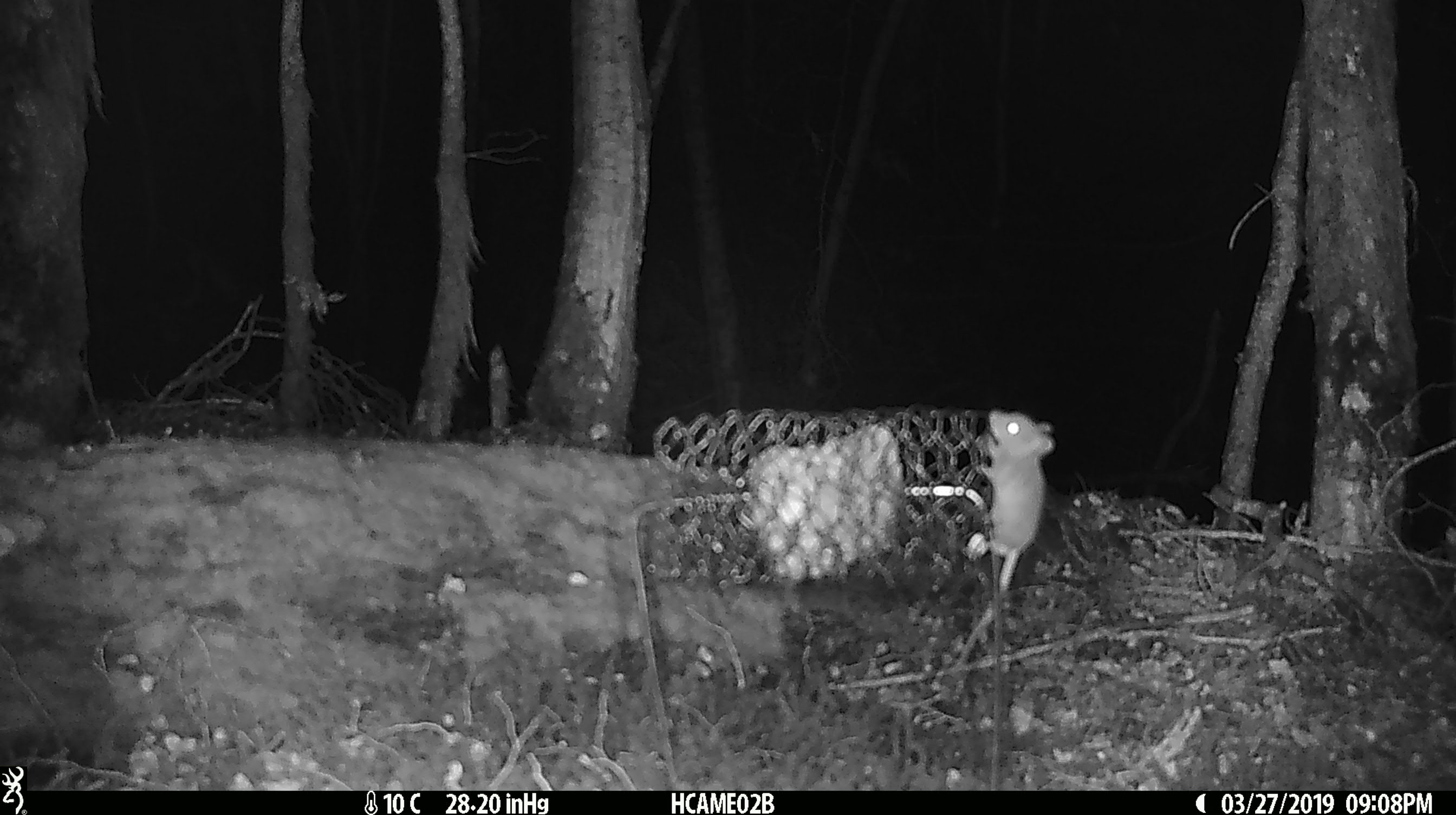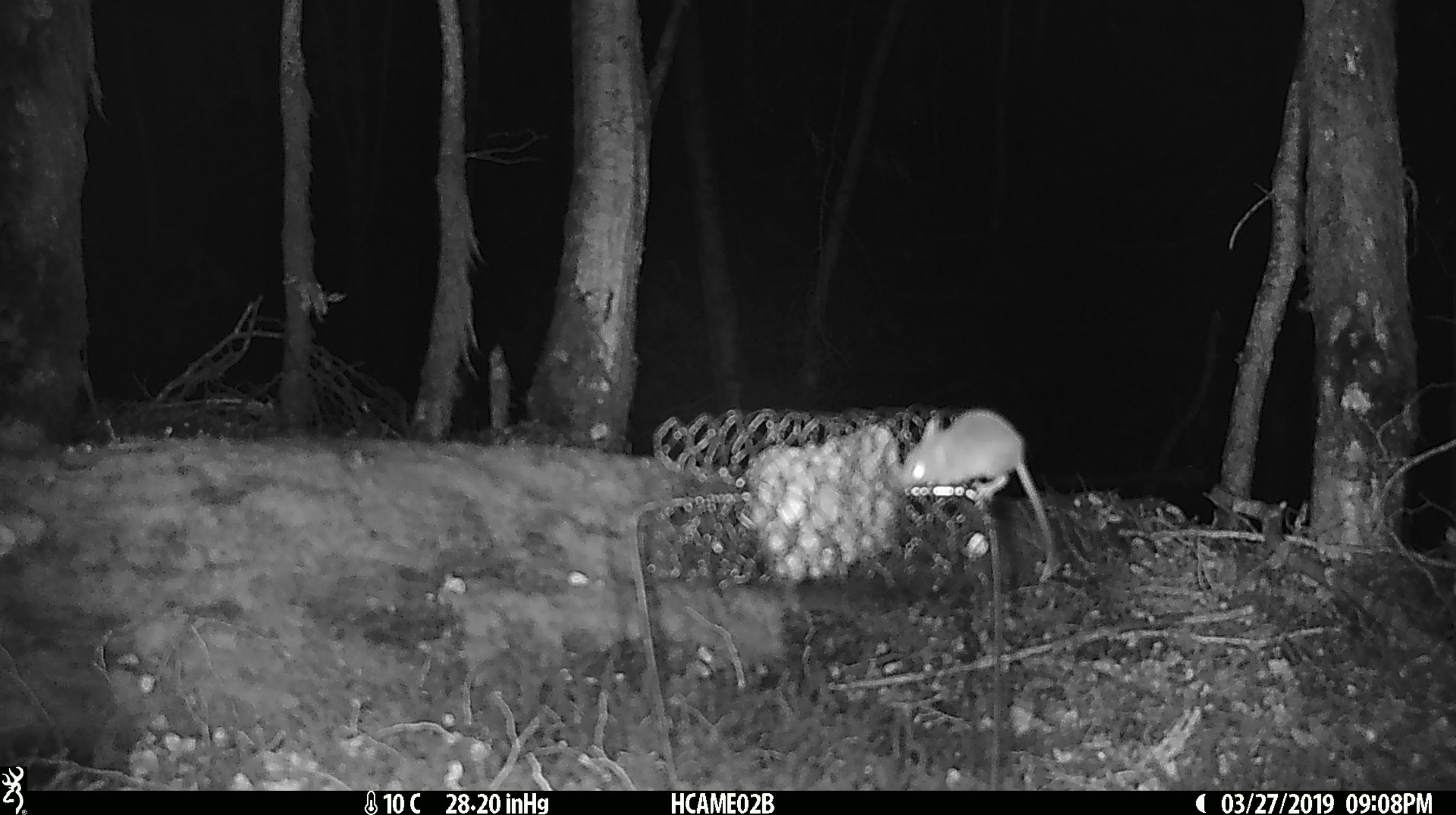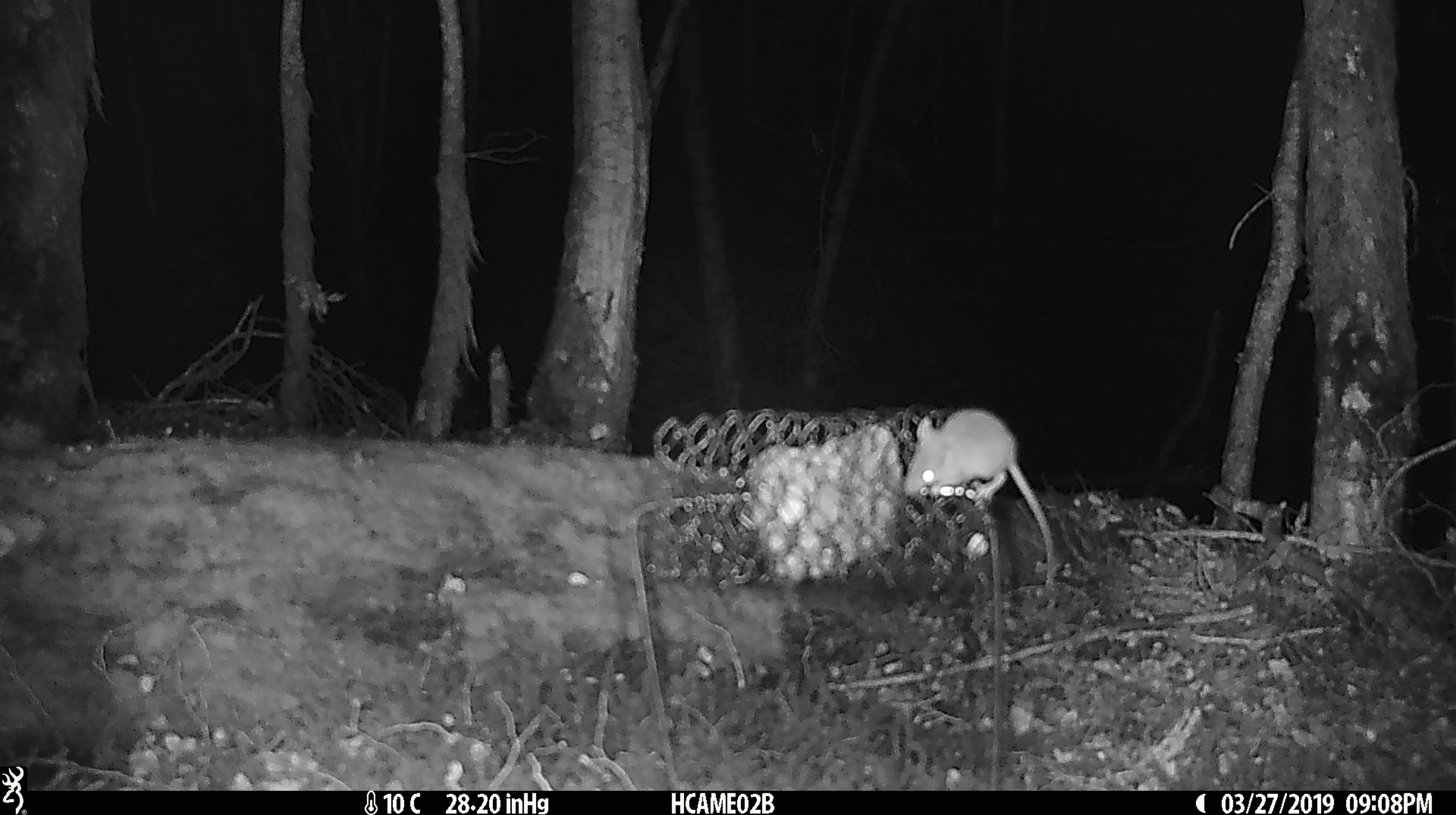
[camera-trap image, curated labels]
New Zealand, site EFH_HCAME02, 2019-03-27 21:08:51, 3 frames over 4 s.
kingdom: Animalia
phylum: Chordata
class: Mammalia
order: Rodentia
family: Muridae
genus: Mus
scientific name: Mus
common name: mouse